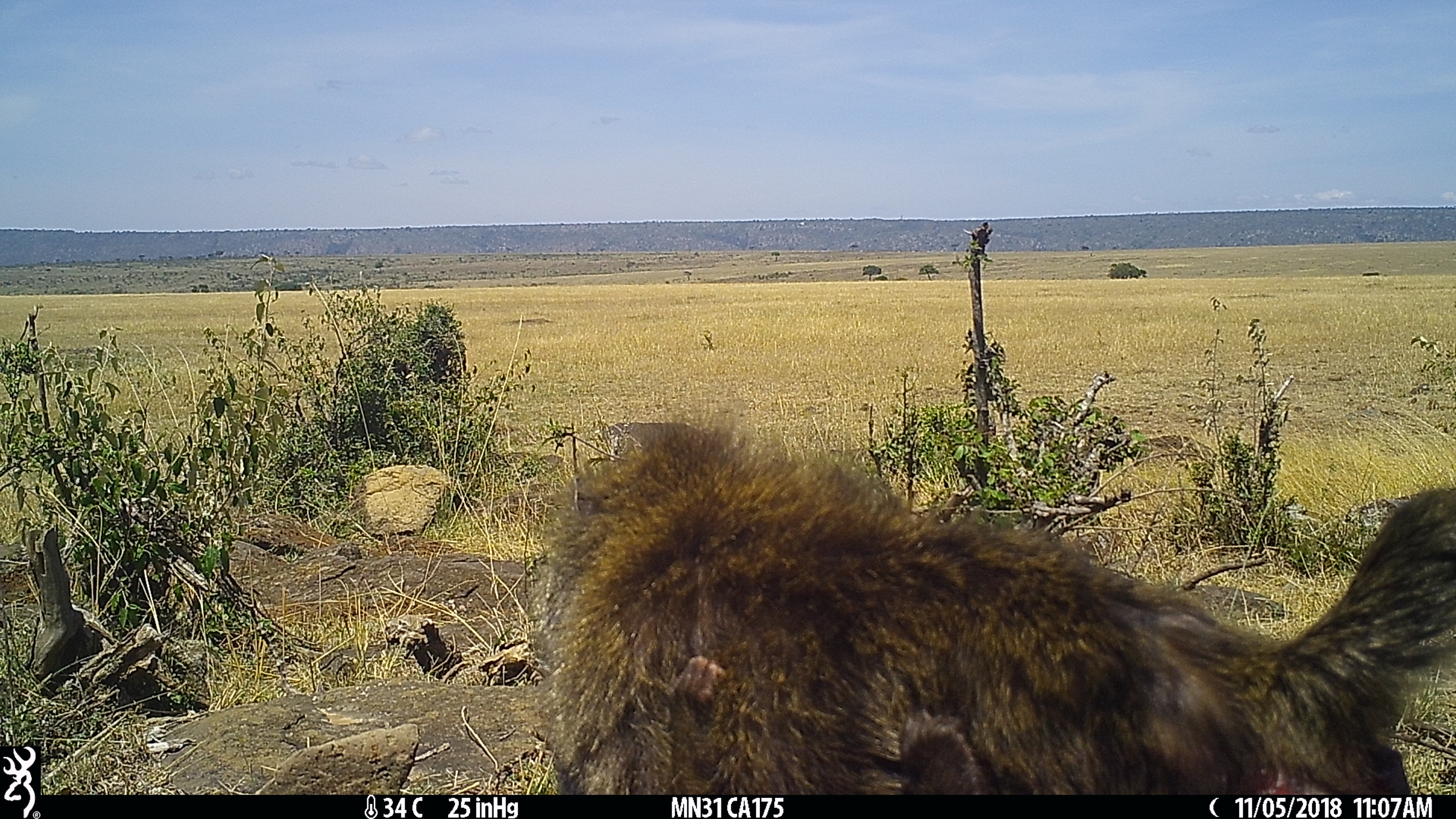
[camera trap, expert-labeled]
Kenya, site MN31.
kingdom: Animalia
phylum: Chordata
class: Mammalia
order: Primates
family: Cercopithecidae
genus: Papio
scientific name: Papio anubis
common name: olive baboon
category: baboon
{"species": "baboon (olive baboon) (Papio anubis)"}